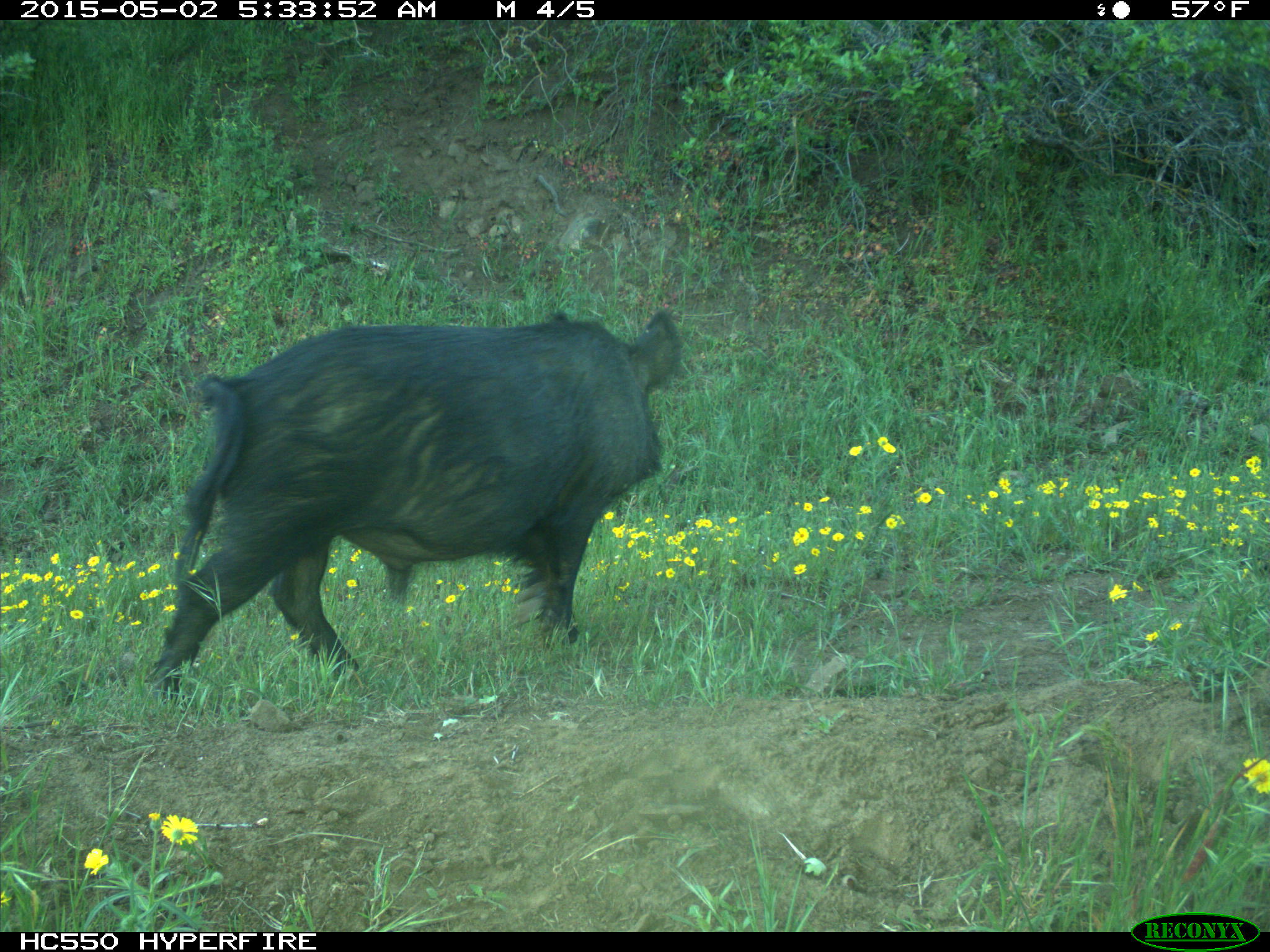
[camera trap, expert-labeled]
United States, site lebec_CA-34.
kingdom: Animalia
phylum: Chordata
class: Mammalia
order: Artiodactyla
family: Suidae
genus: Sus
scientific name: Sus scrofa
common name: wild boar